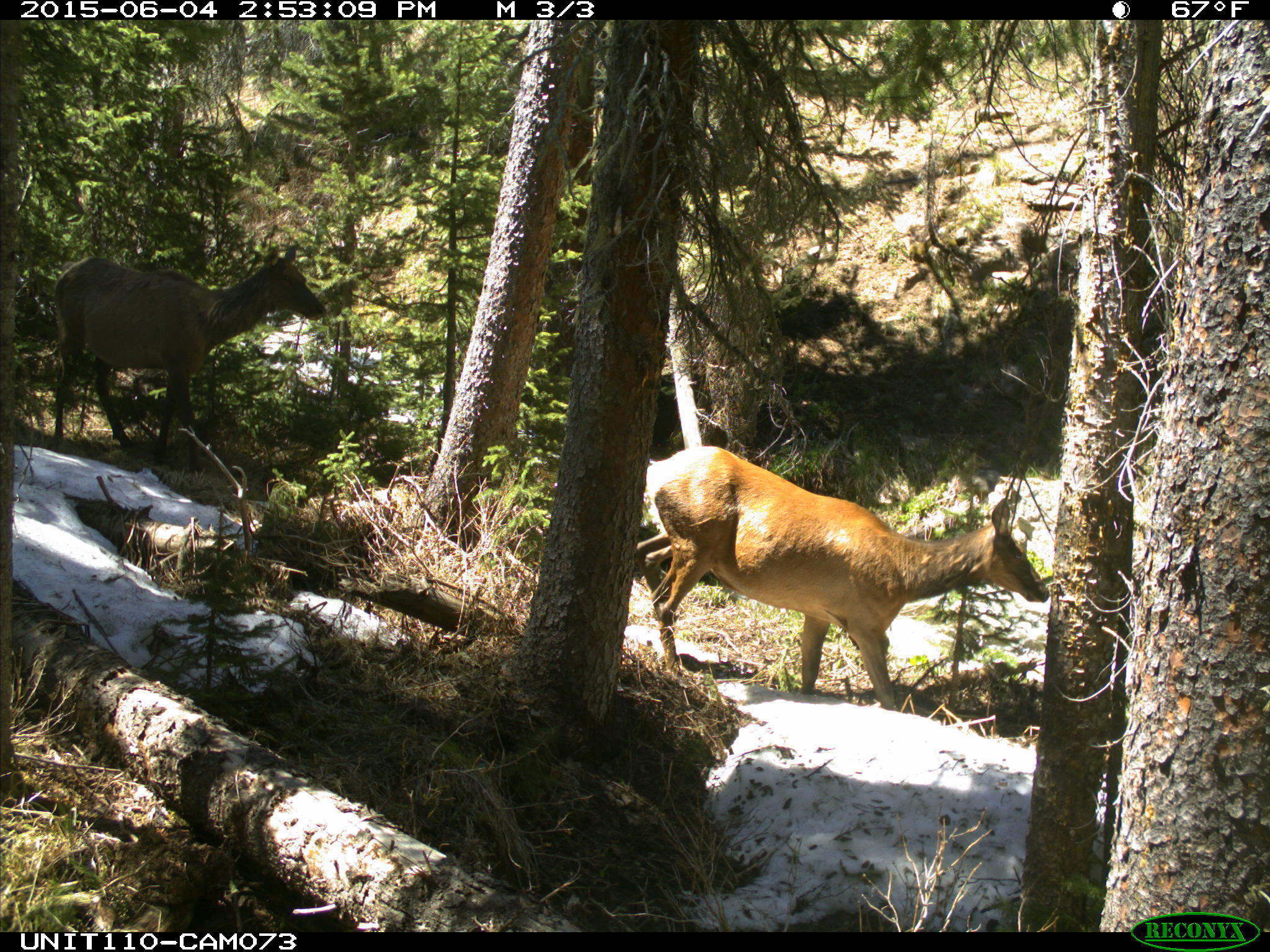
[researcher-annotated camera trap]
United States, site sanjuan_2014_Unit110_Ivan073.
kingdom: Animalia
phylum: Chordata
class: Mammalia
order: Artiodactyla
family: Cervidae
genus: Cervus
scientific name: Cervus elaphus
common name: red deer